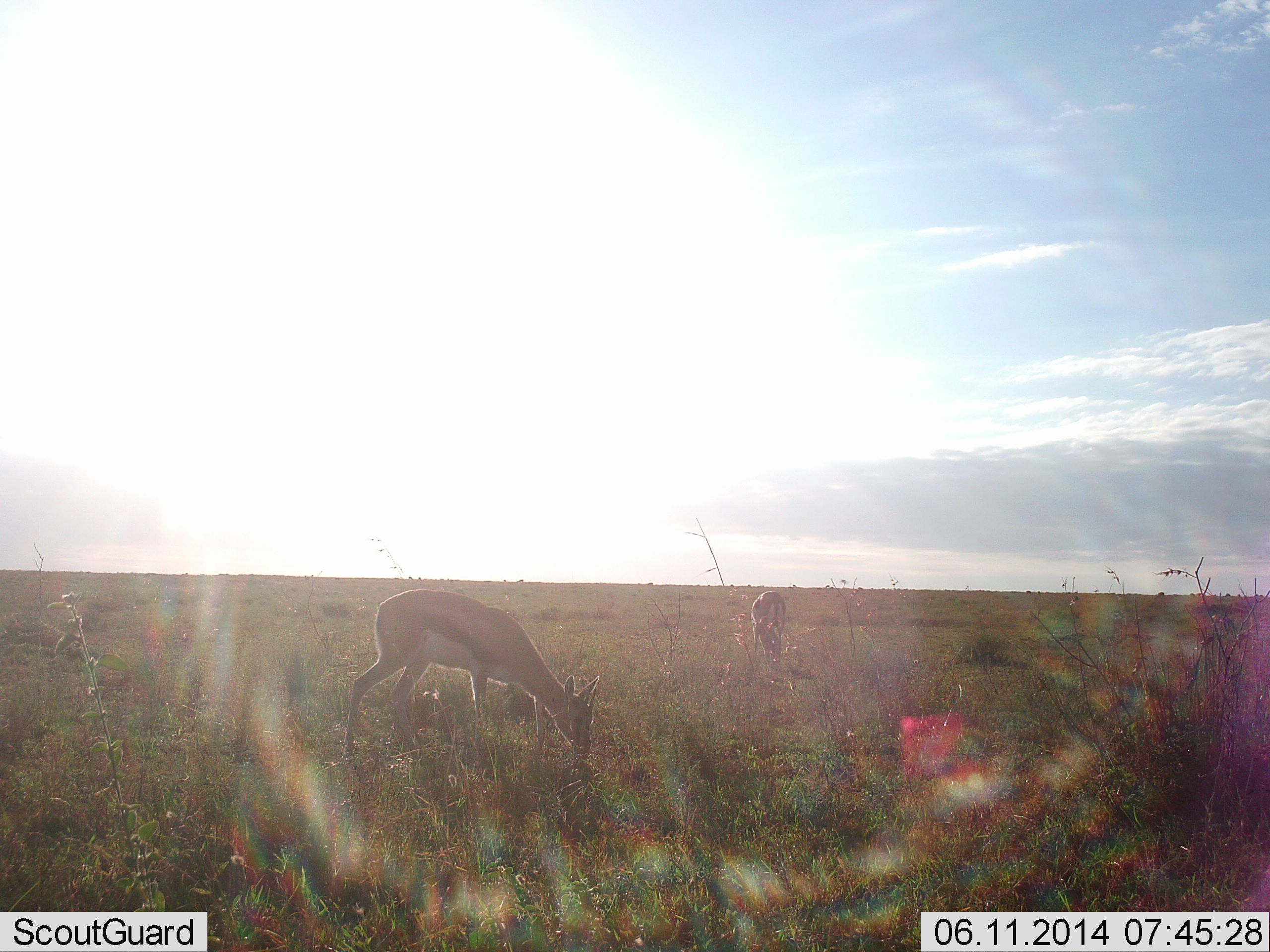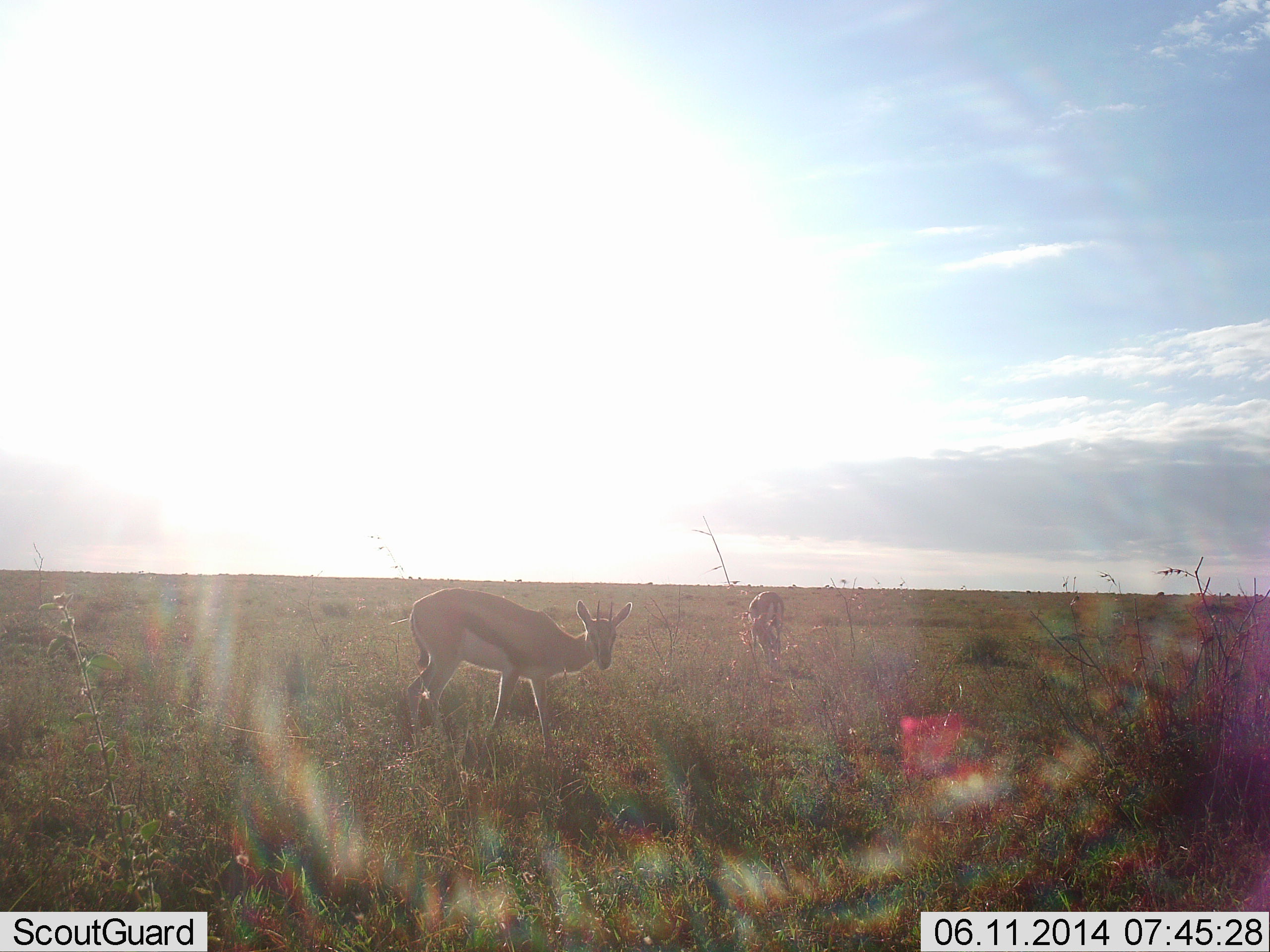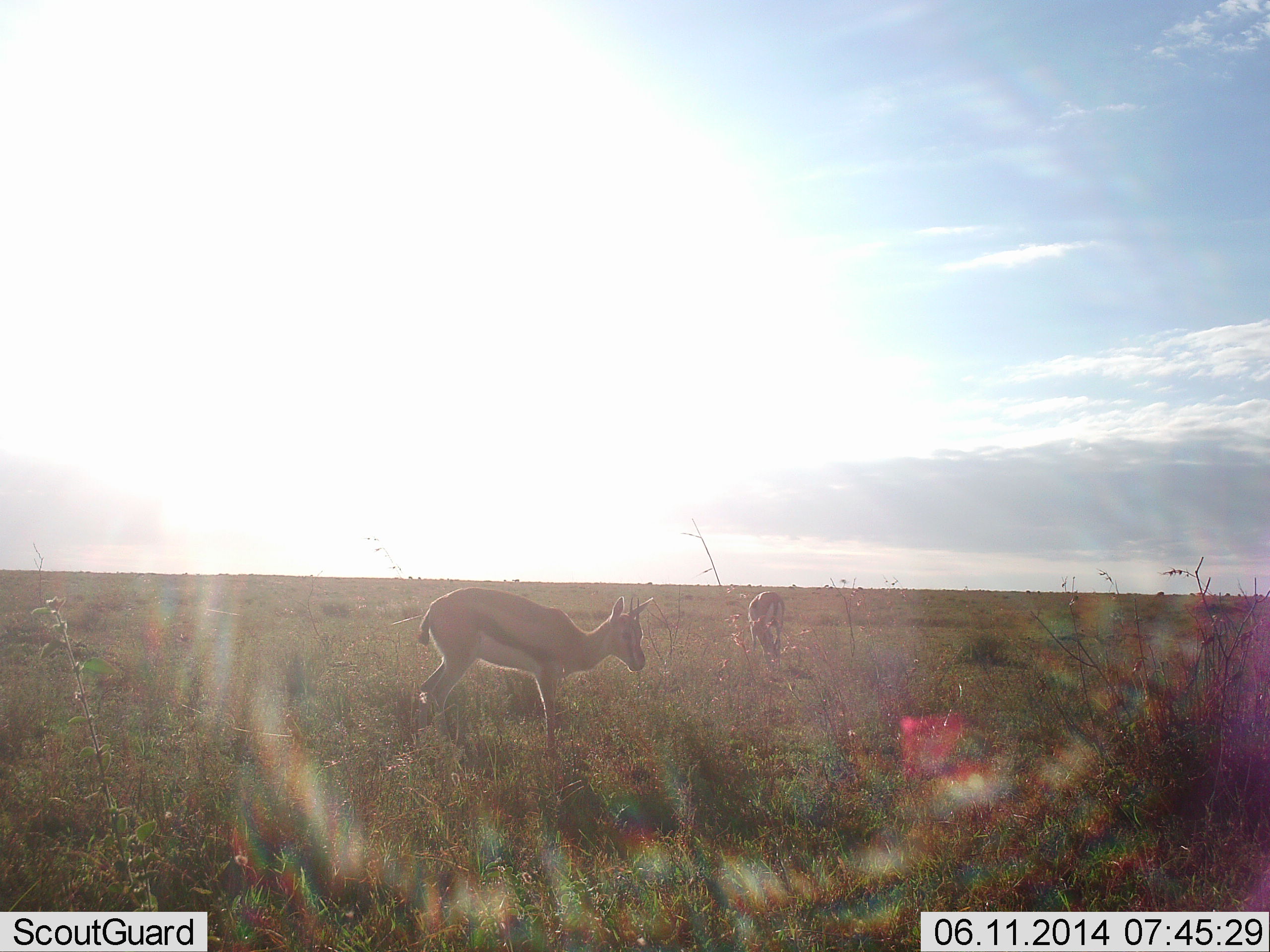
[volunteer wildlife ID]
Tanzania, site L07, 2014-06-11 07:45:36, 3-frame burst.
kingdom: Animalia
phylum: Chordata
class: Mammalia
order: Artiodactyla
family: Bovidae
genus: Eudorcas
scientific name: Eudorcas thomsonii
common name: thomson's gazelle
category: gazellethomsons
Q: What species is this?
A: Gazellethomsons (thomson's gazelle) (Eudorcas thomsonii).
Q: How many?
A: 2.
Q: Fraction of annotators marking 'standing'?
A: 20%.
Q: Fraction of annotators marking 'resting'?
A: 0%.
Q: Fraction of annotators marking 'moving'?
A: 20%.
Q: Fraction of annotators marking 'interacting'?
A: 0%.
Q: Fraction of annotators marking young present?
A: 0%.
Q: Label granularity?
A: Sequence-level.